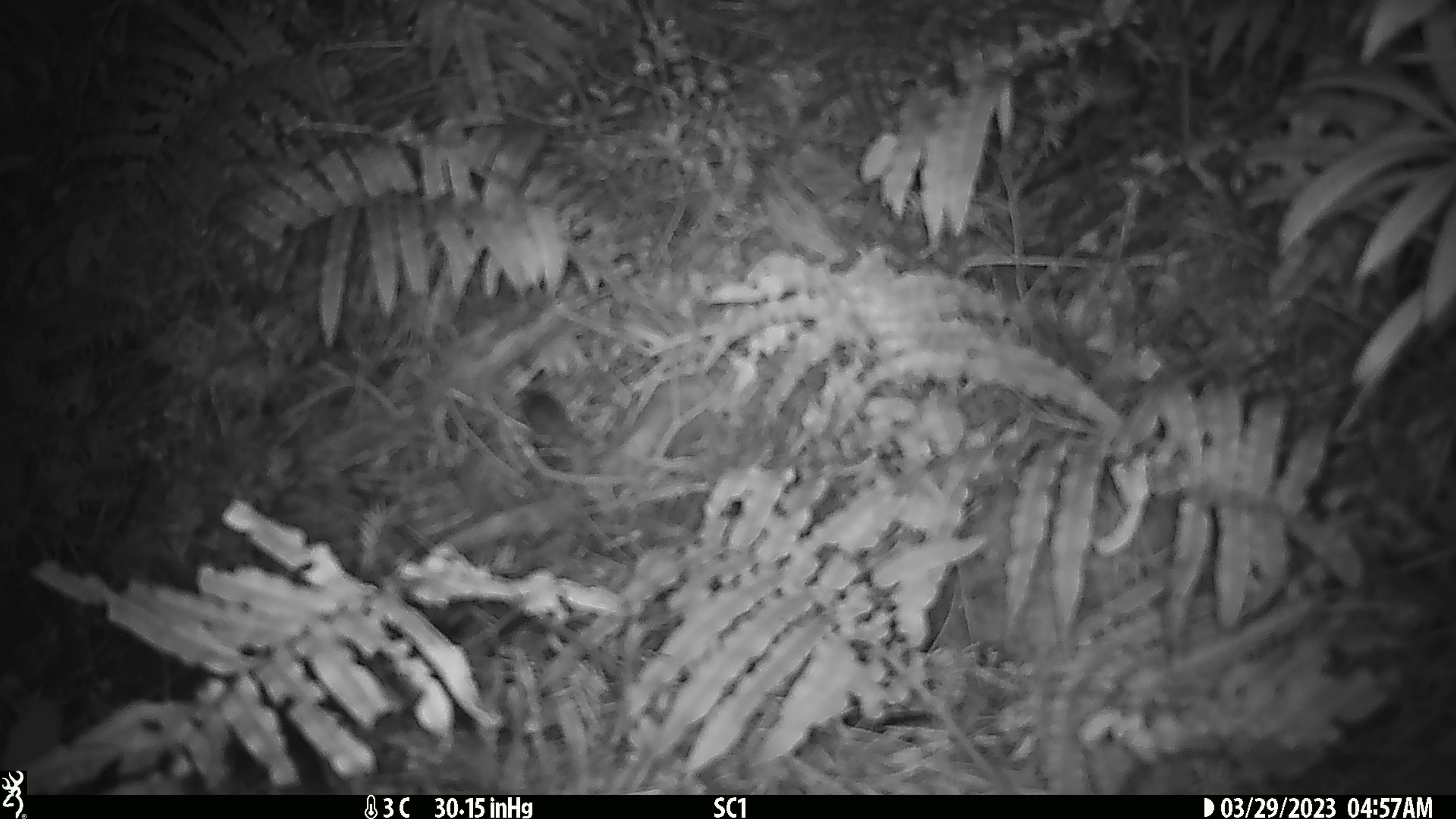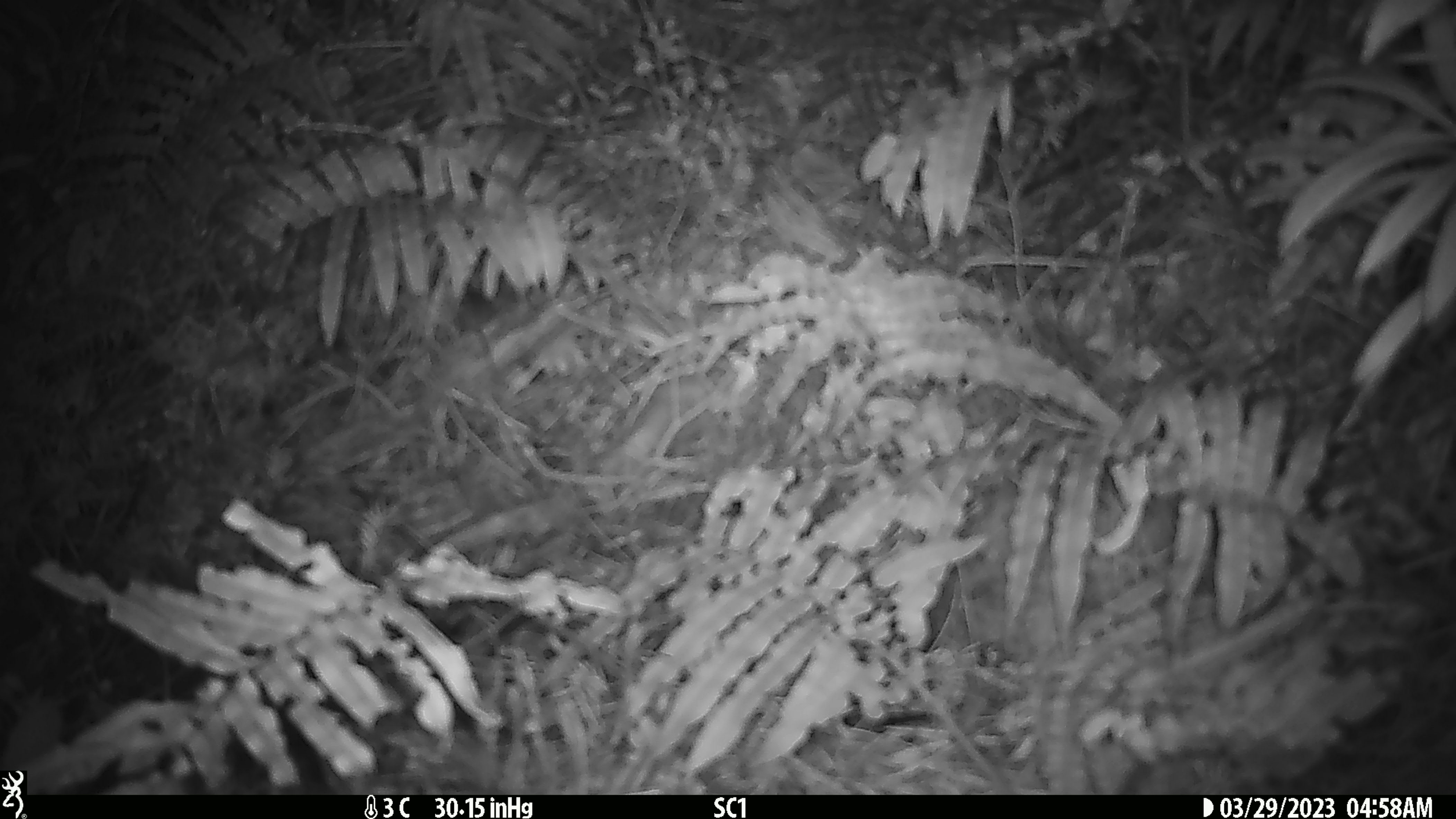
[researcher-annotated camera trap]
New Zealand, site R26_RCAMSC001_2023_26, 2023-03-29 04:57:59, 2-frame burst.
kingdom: Animalia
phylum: Chordata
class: Mammalia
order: Rodentia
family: Muridae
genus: Mus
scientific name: Mus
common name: mouse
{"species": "mouse (Mus)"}